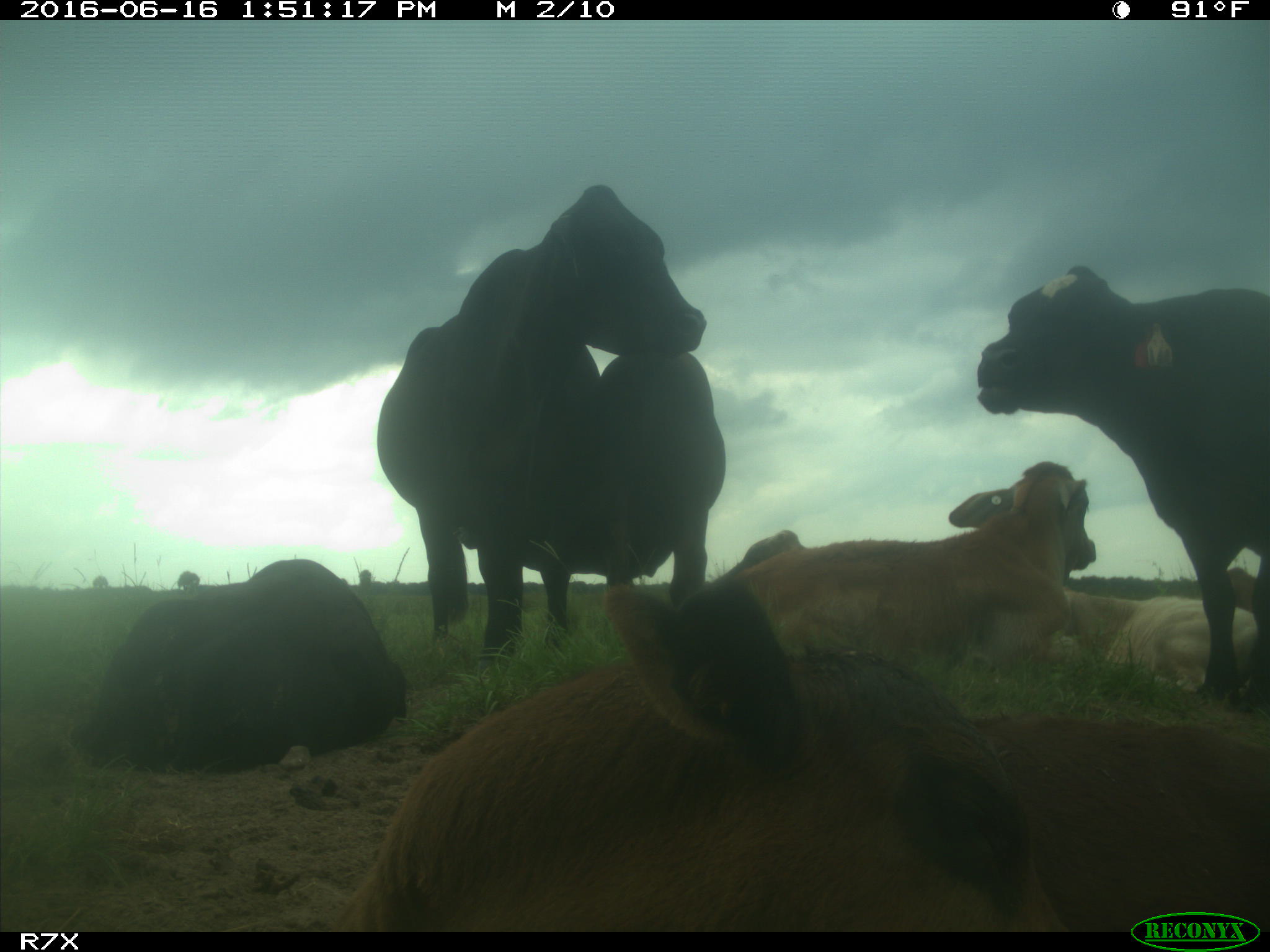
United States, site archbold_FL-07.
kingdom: Animalia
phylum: Chordata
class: Mammalia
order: Artiodactyla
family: Bovidae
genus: Bos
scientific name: Bos taurus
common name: domestic cow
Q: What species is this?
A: Bos taurus (domestic cow).